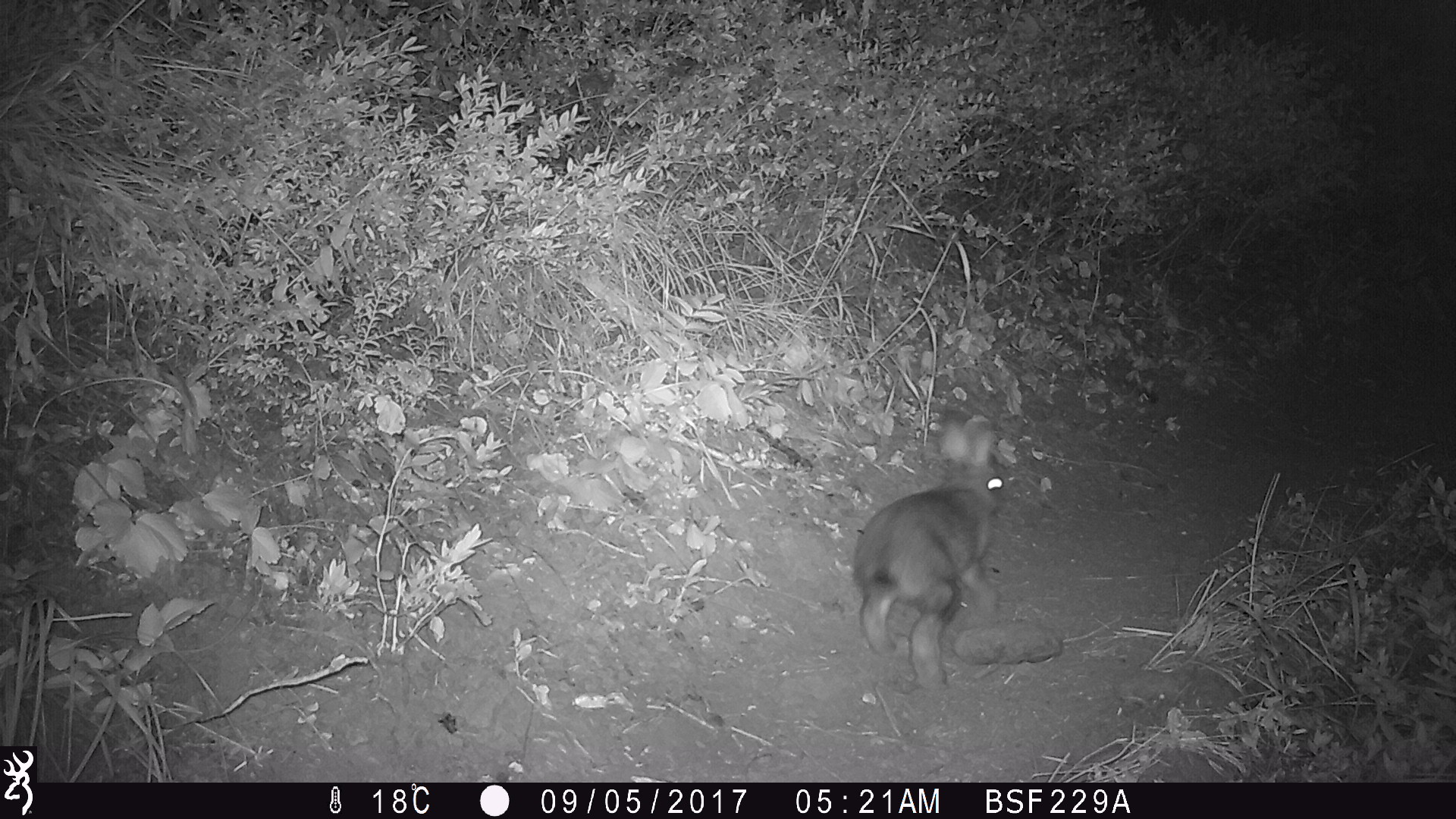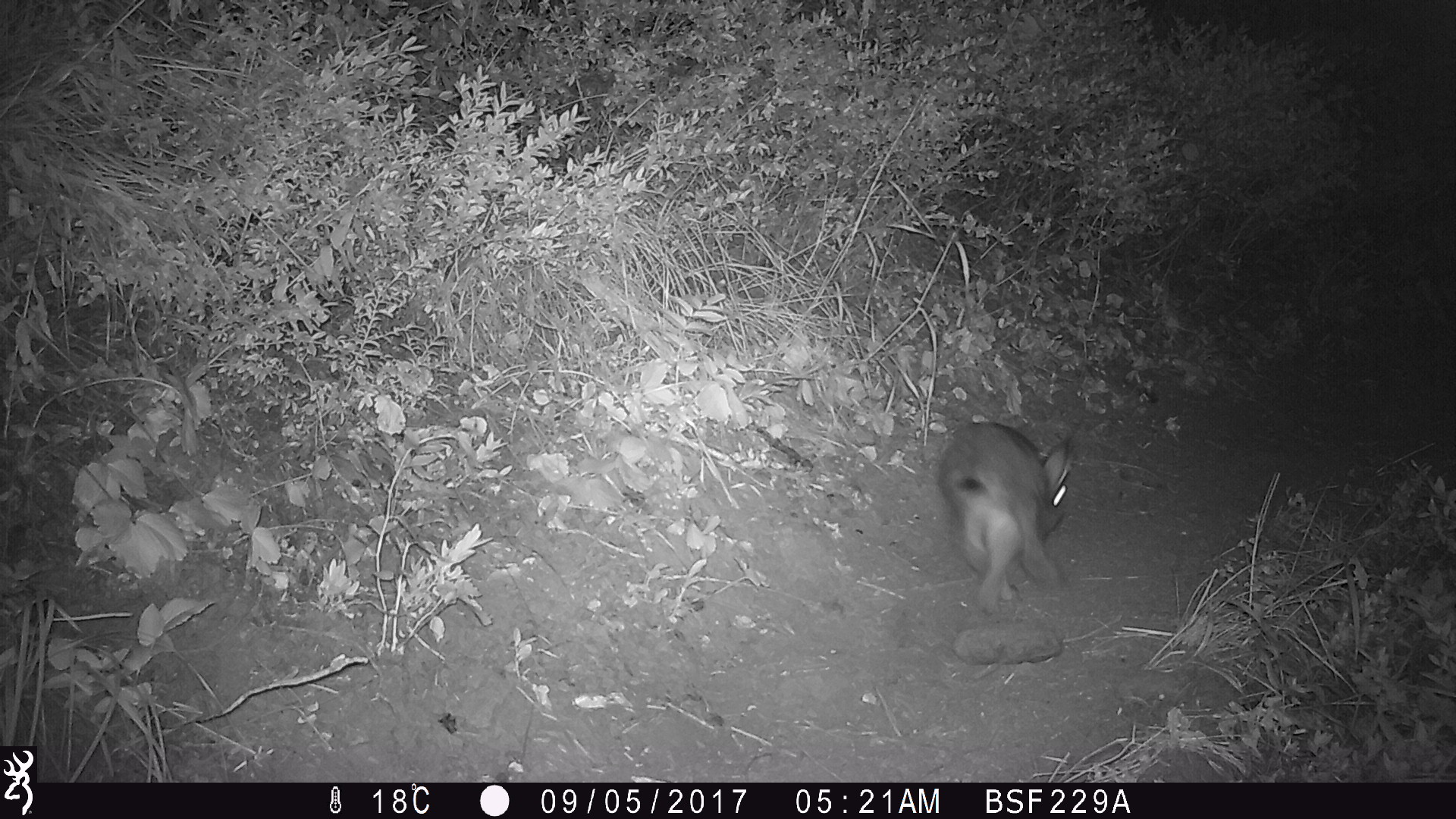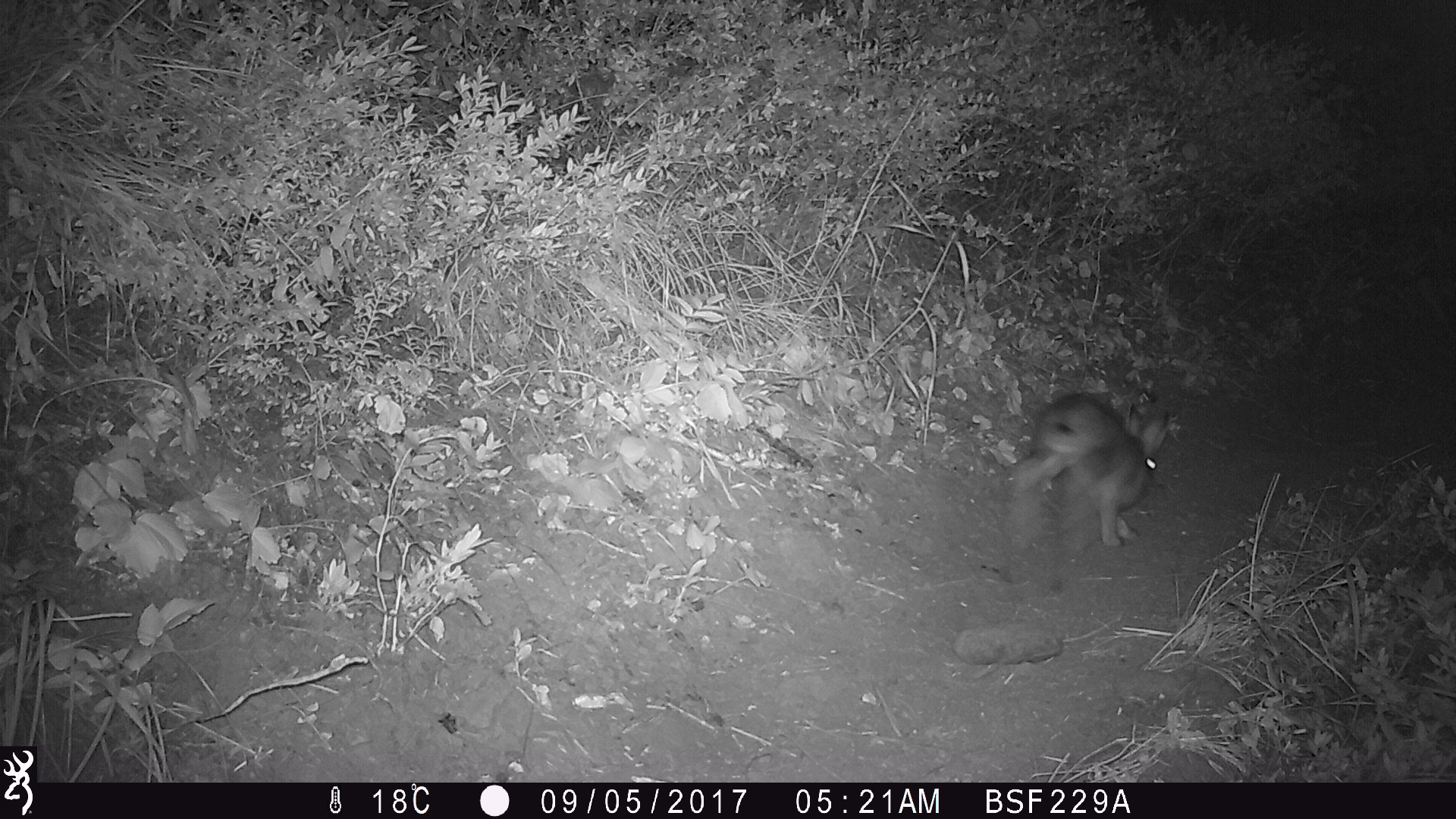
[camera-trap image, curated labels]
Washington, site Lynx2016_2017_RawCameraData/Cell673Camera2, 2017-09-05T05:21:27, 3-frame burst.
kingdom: Animalia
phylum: Chordata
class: Mammalia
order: Lagomorpha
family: Leporidae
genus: Lepus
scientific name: Lepus americanus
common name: snowshoe hare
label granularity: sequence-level